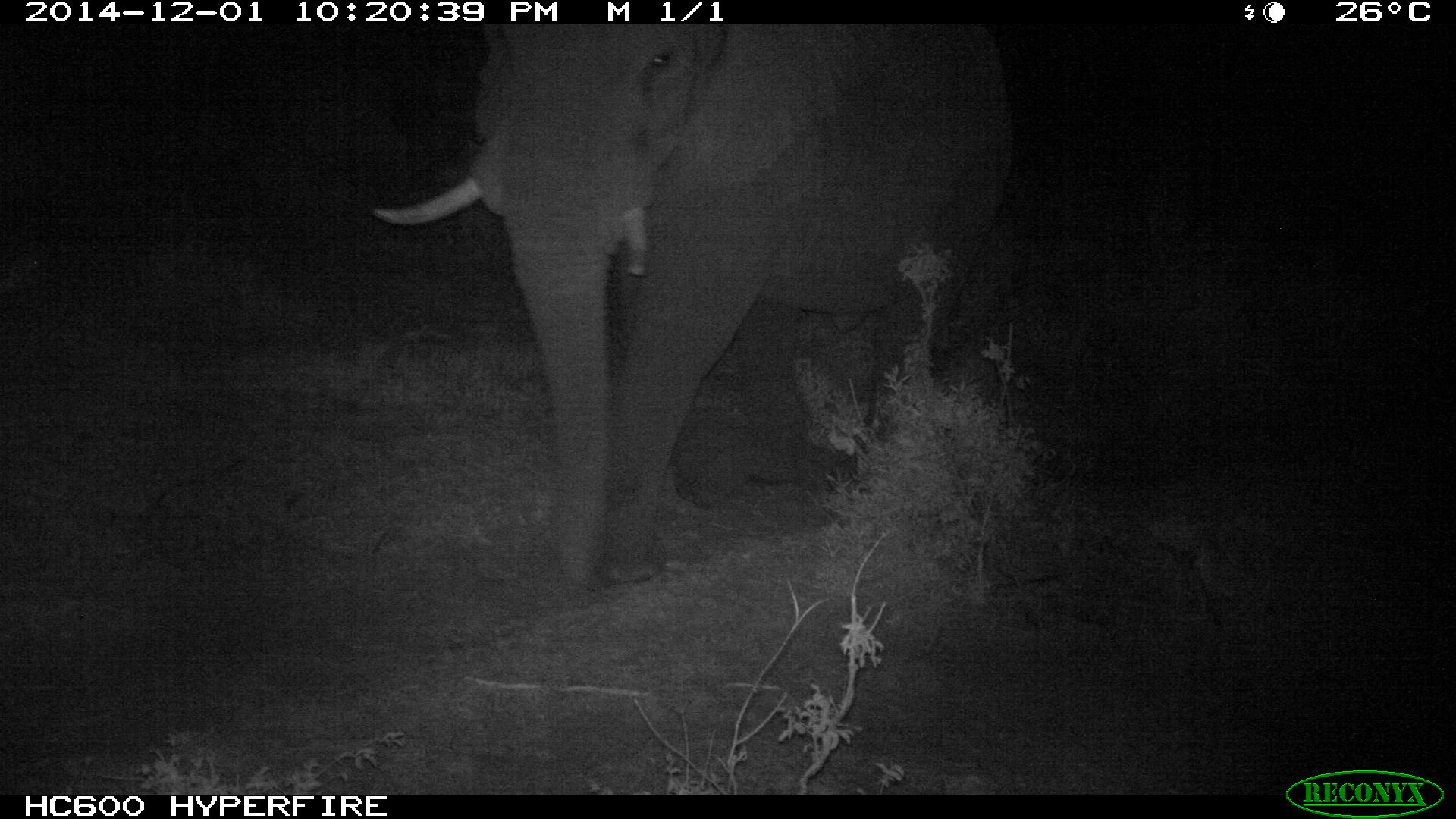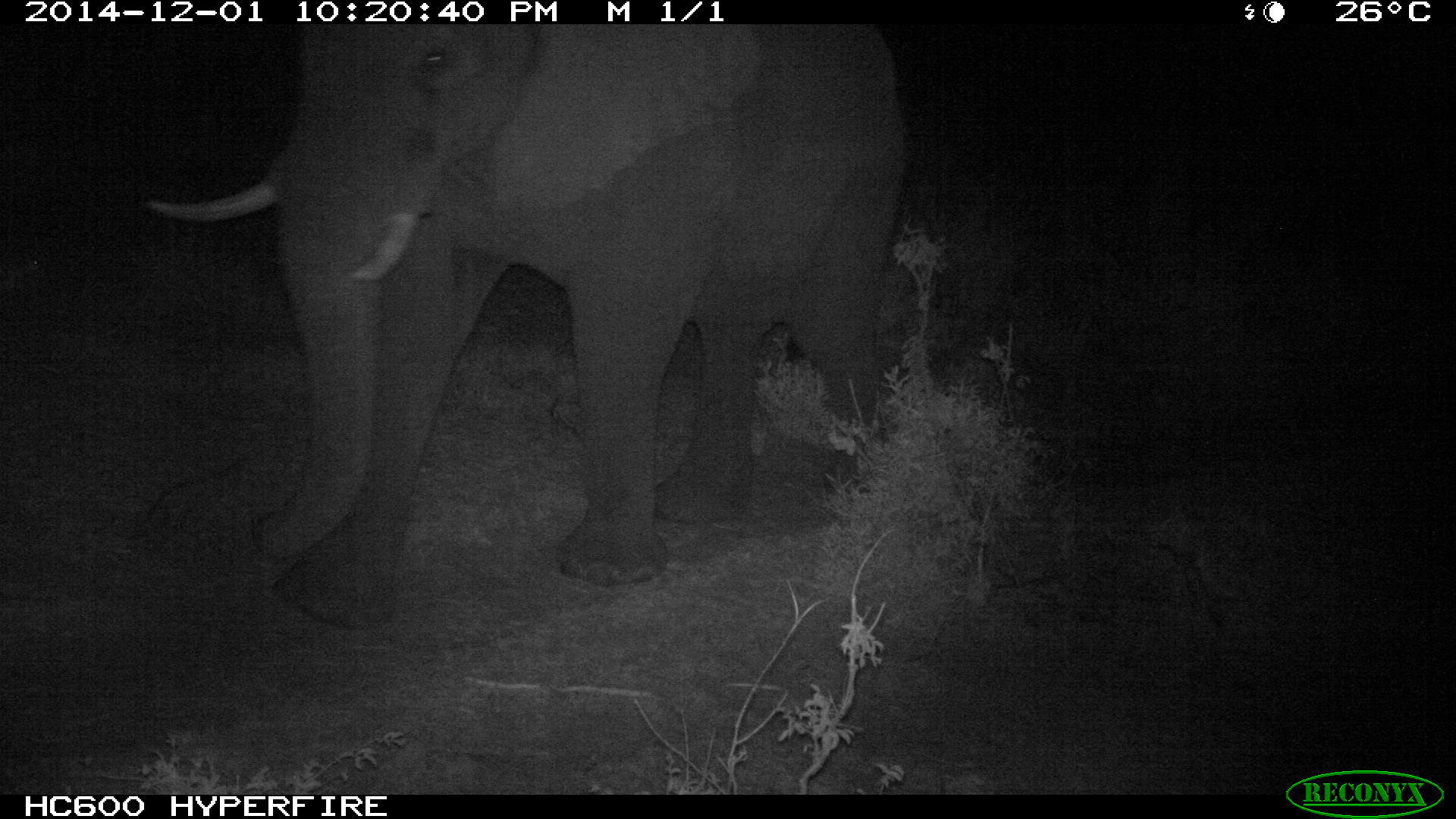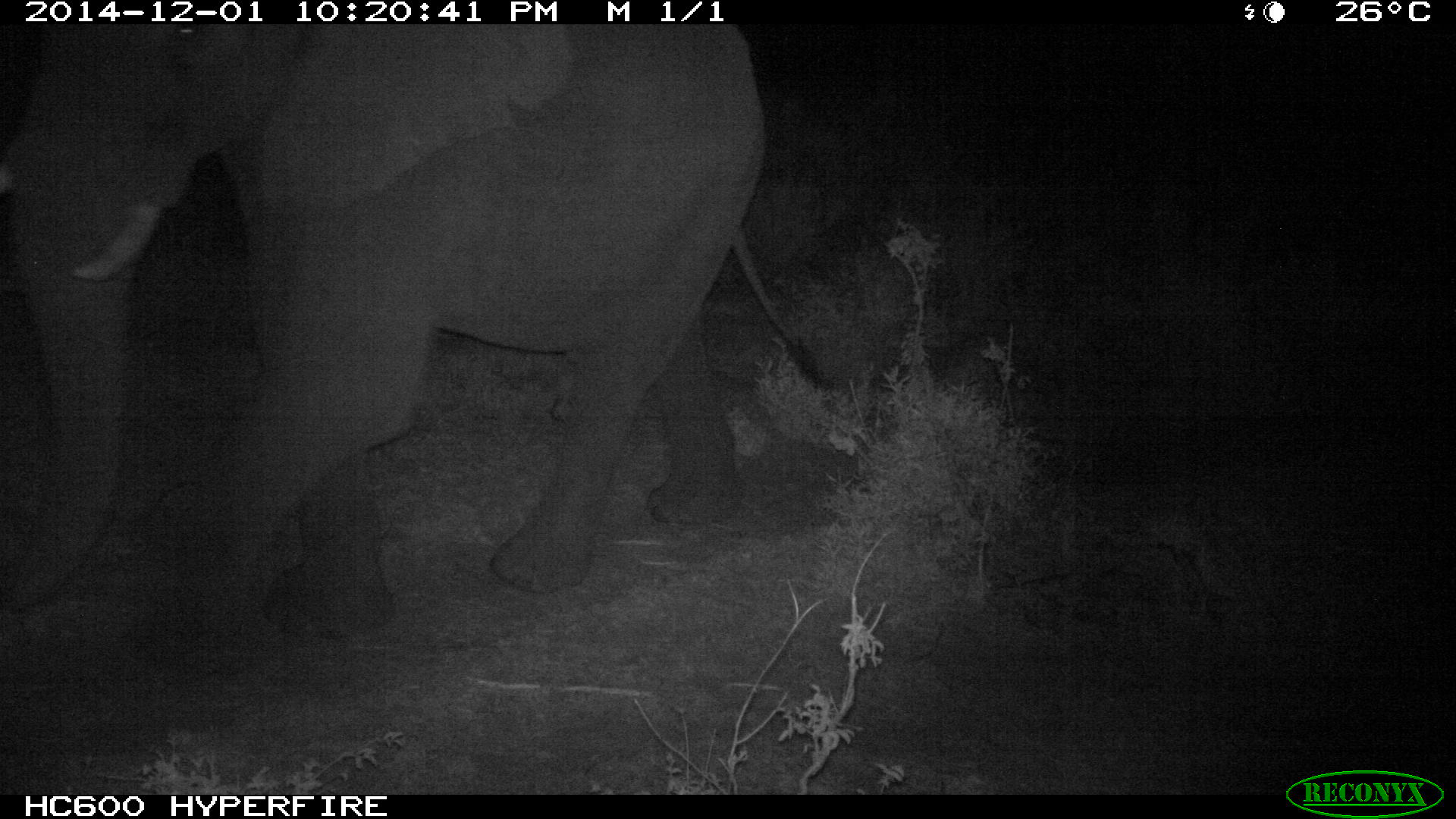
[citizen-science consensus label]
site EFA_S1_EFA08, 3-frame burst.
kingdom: Animalia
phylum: Chordata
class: Mammalia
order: Proboscidea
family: Elephantidae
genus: Loxodonta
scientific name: Loxodonta africana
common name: african bush elephant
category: elephant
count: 1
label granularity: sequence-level